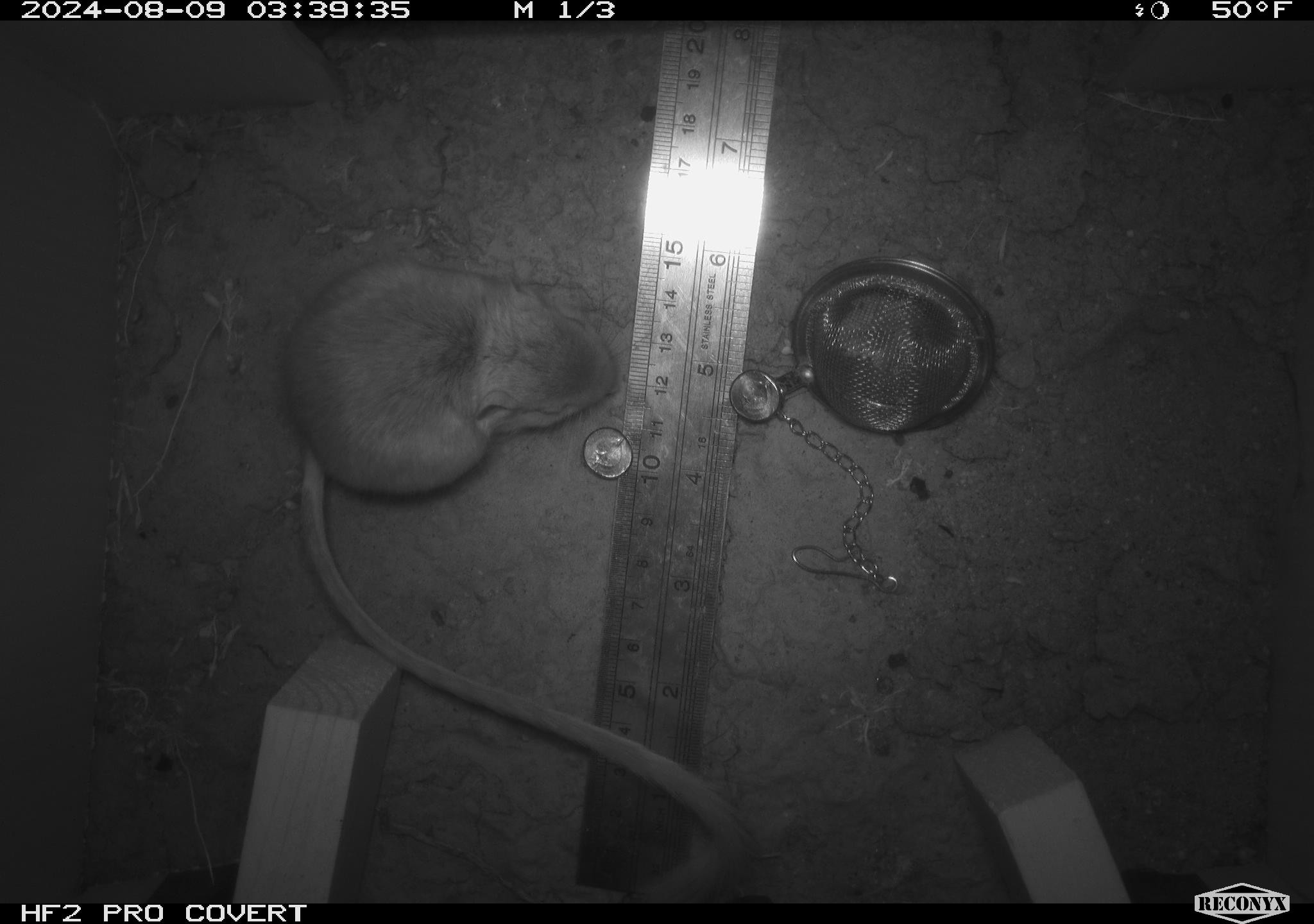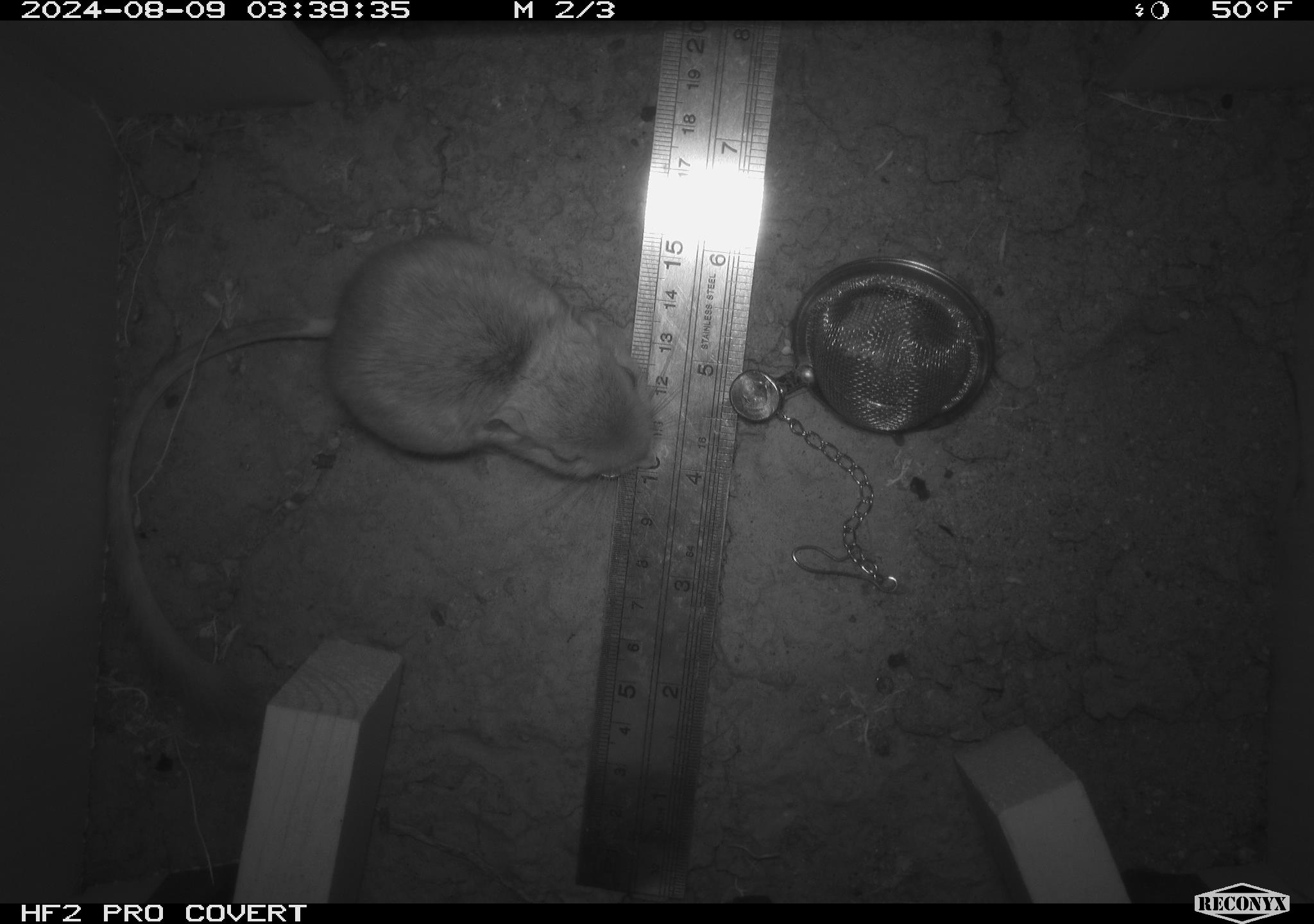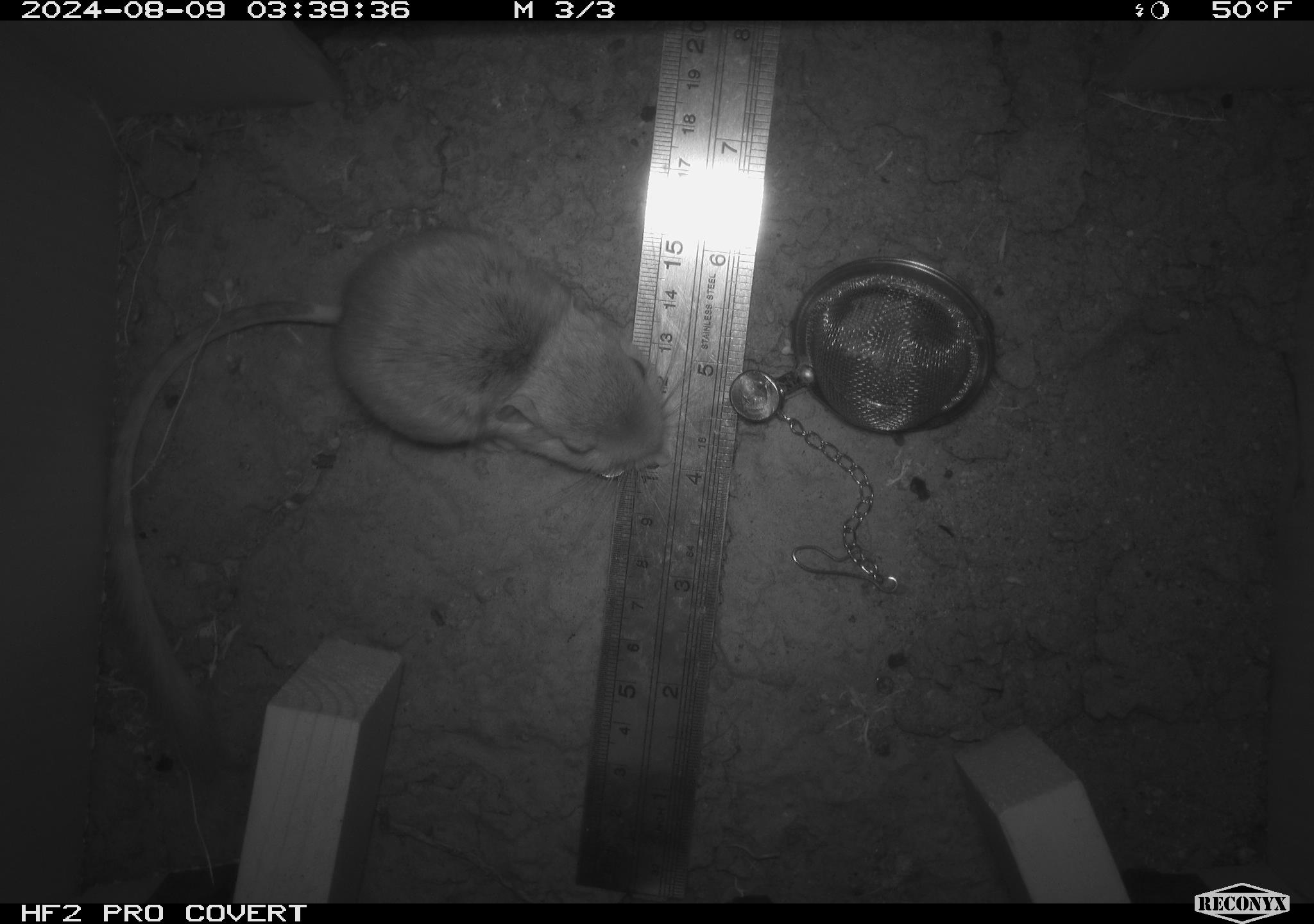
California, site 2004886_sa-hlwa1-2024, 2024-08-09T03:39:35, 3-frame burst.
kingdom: Animalia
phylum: Chordata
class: Mammalia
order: Rodentia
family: Heteromyidae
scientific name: Heteromyidae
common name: kangaroo rats and pocket mice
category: heteromyidae family